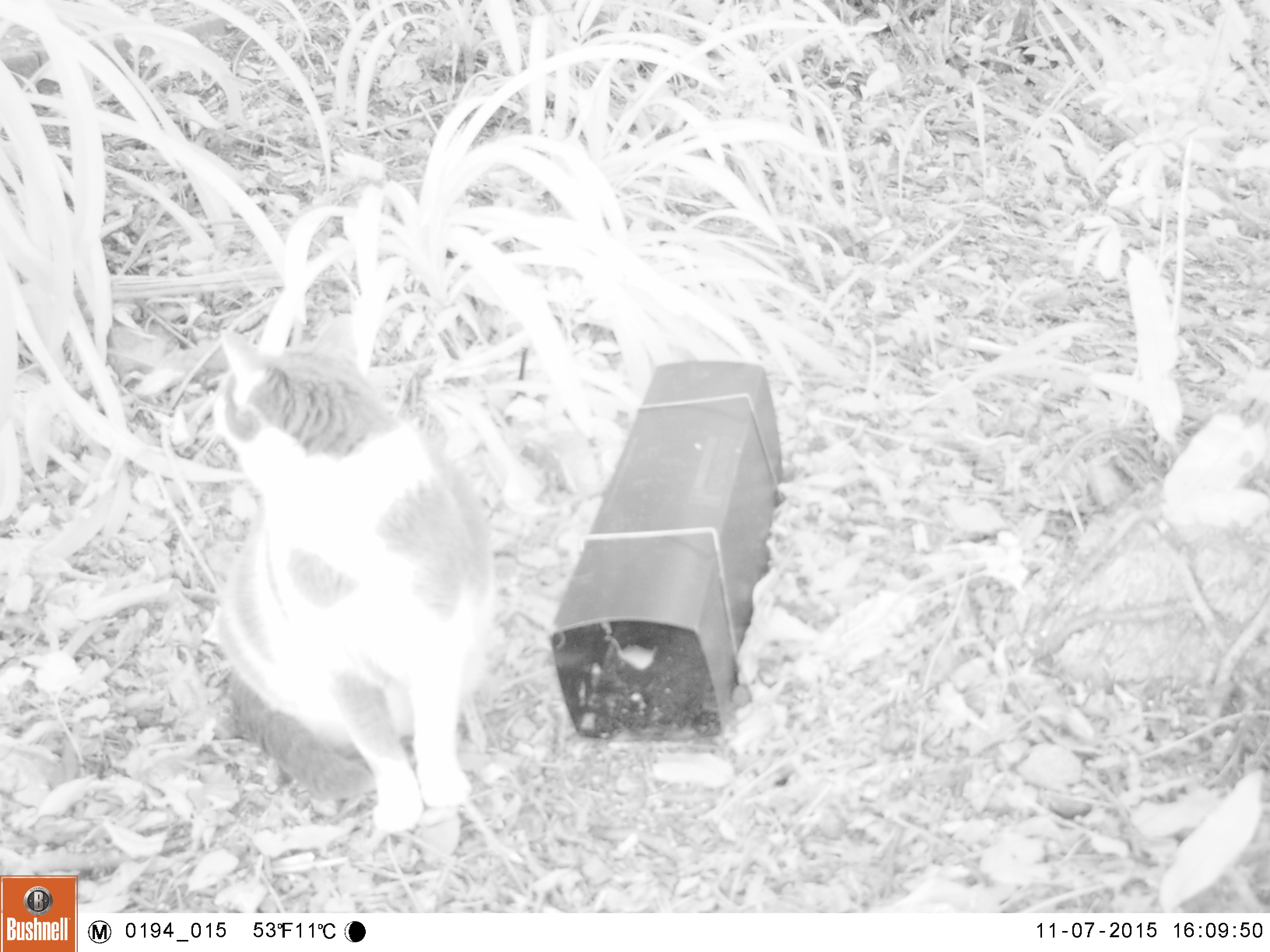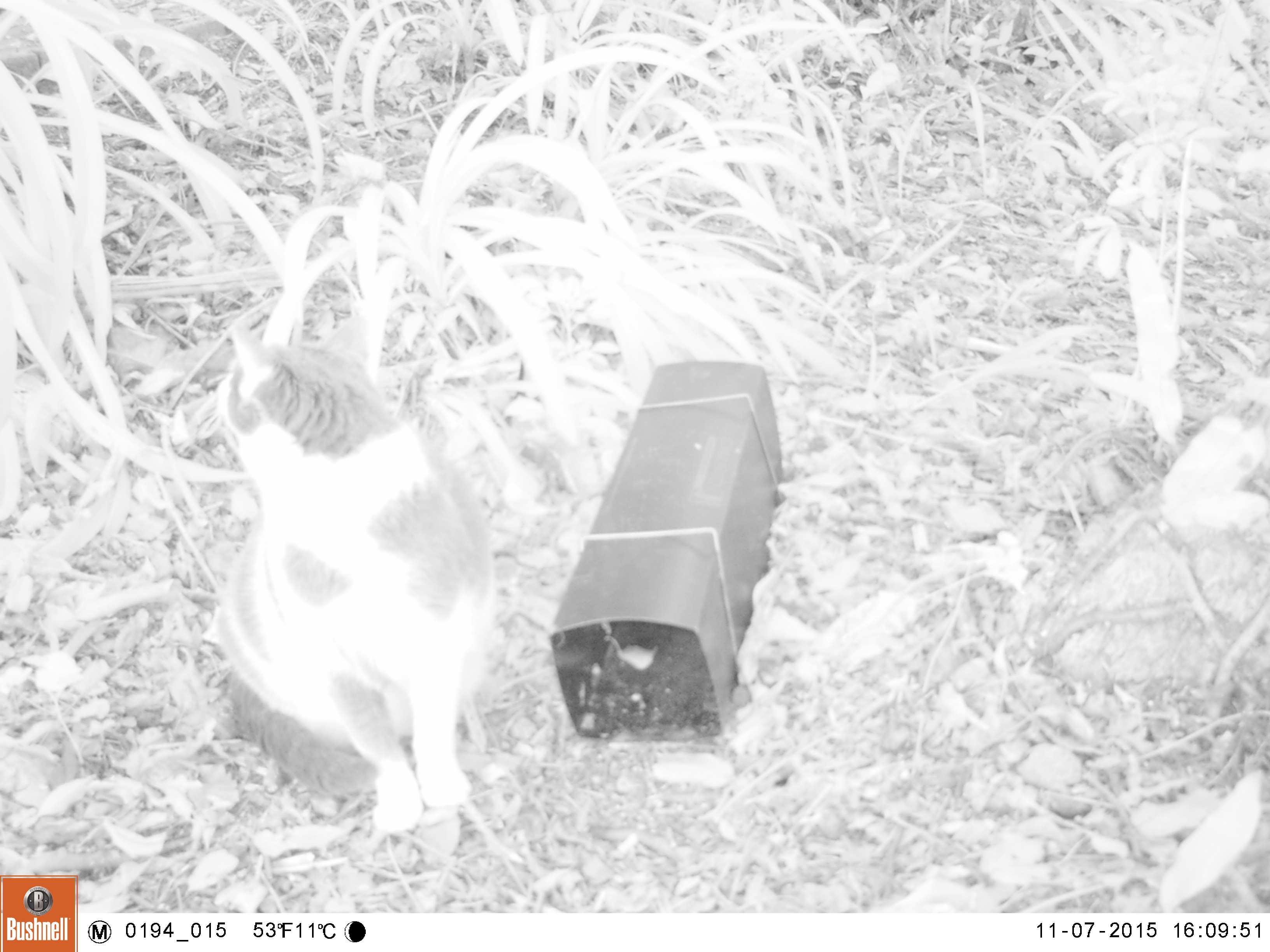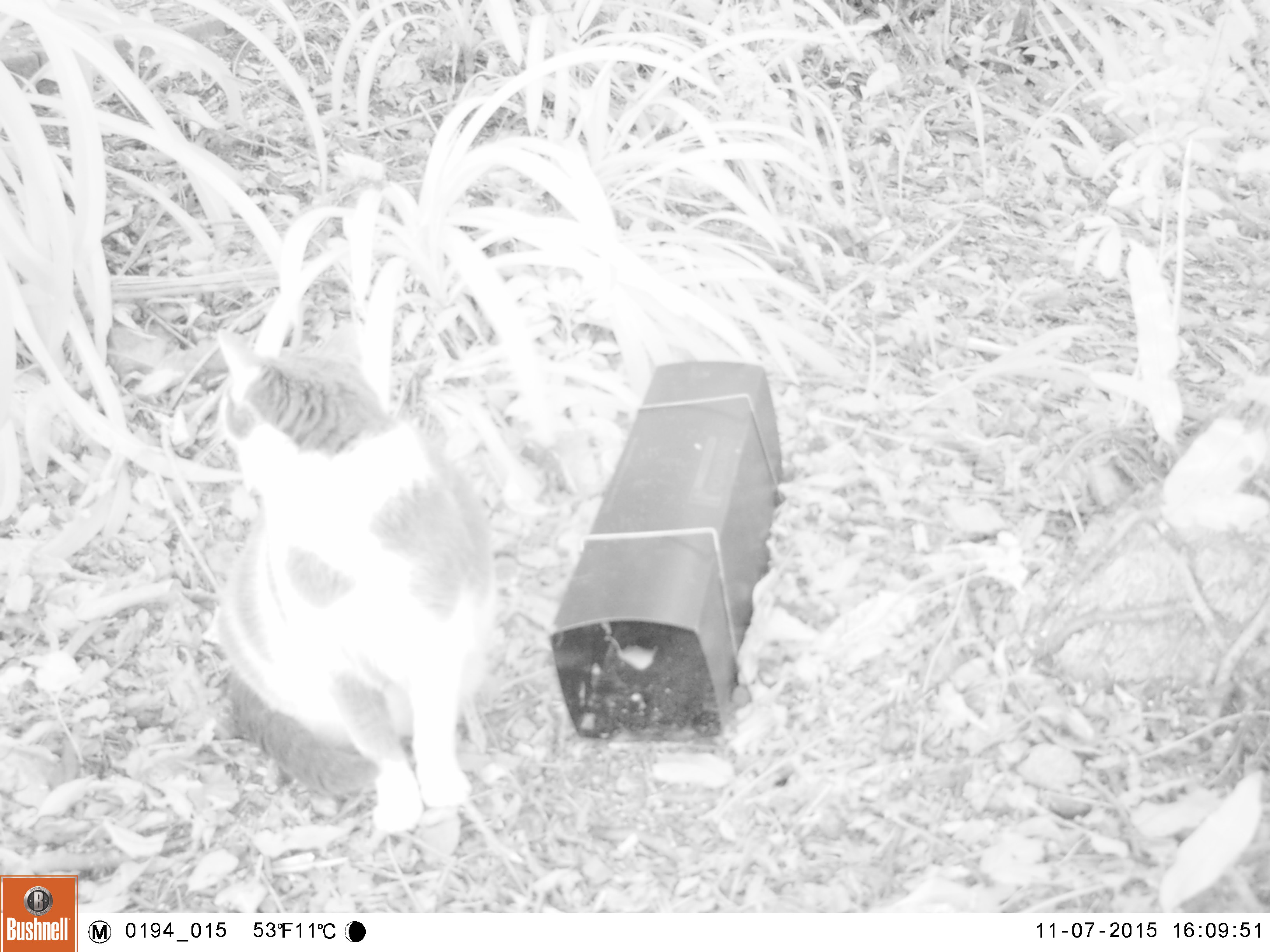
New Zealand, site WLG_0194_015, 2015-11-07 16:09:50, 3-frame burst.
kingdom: Animalia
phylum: Chordata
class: Mammalia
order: Carnivora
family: Felidae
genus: Felis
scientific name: Felis catus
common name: domestic cat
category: cat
Cat (domestic cat) (Felis catus).